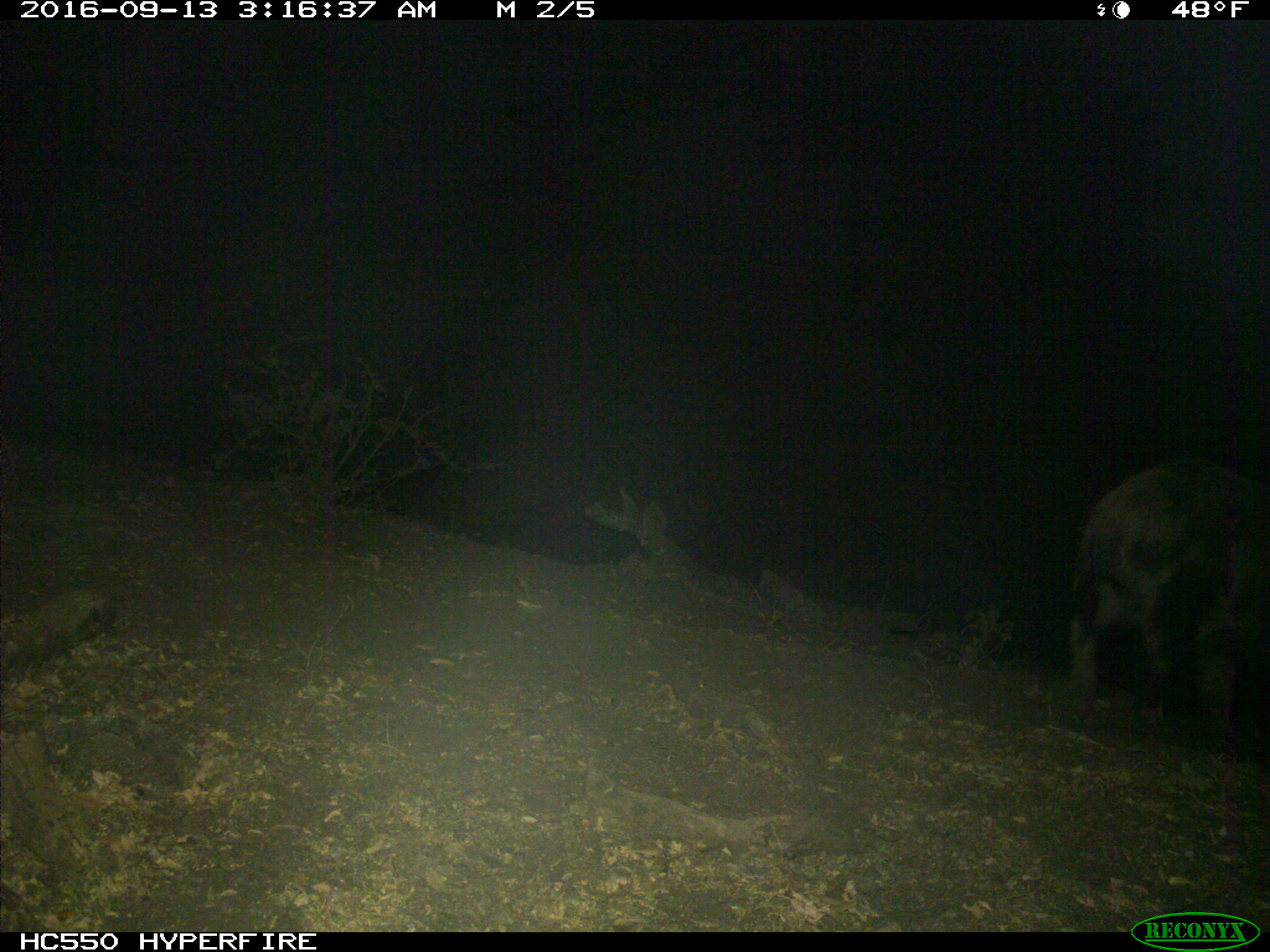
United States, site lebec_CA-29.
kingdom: Animalia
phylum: Chordata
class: Mammalia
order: Artiodactyla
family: Suidae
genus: Sus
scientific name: Sus scrofa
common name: wild boar